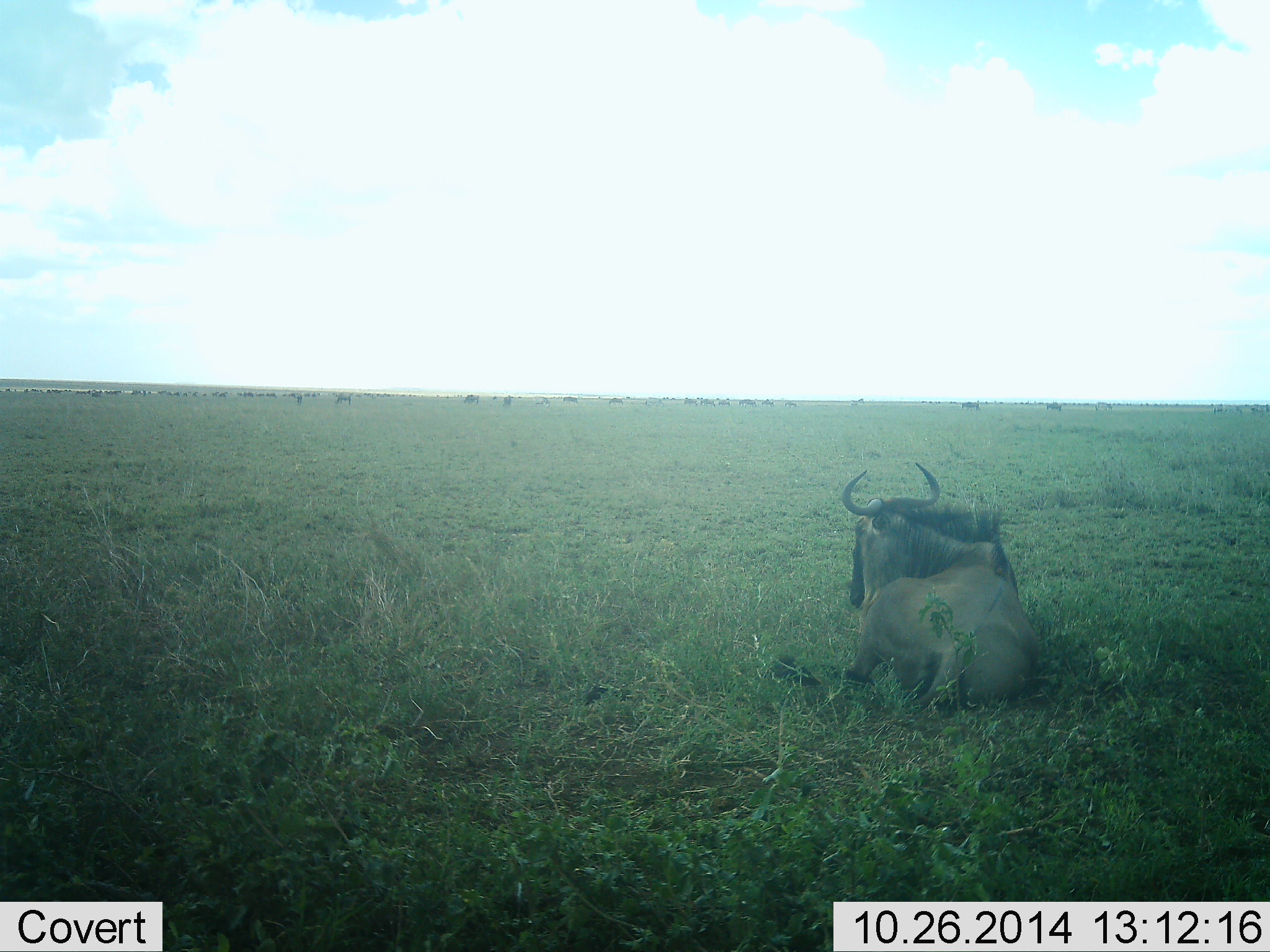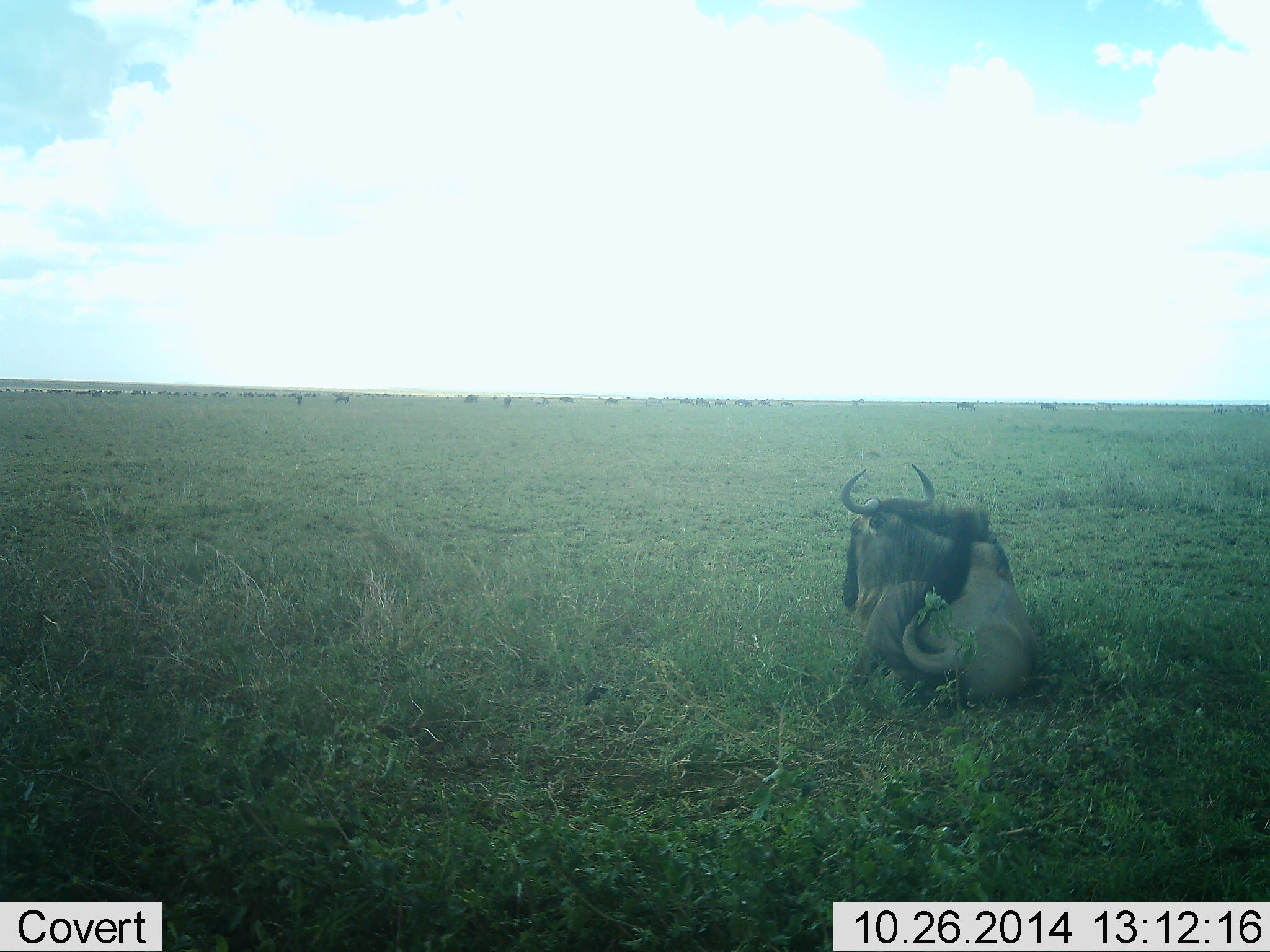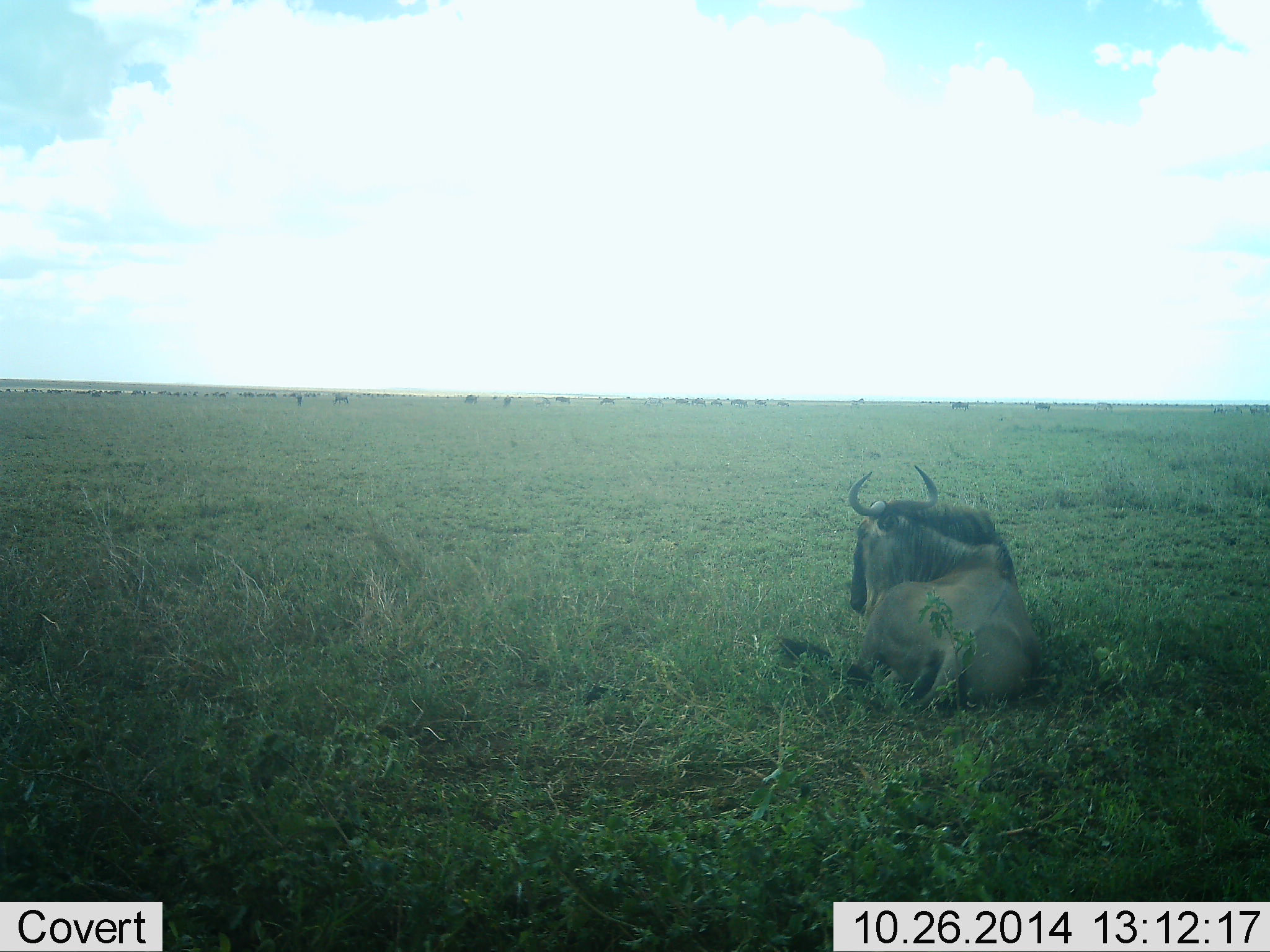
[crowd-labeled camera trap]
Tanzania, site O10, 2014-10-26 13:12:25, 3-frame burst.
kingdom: Animalia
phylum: Chordata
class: Mammalia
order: Artiodactyla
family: Bovidae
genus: Connochaetes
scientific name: Connochaetes taurinus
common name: blue wildebeest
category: wildebeest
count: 1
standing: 30%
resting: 90%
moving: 20%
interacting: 0%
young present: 0%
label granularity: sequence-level